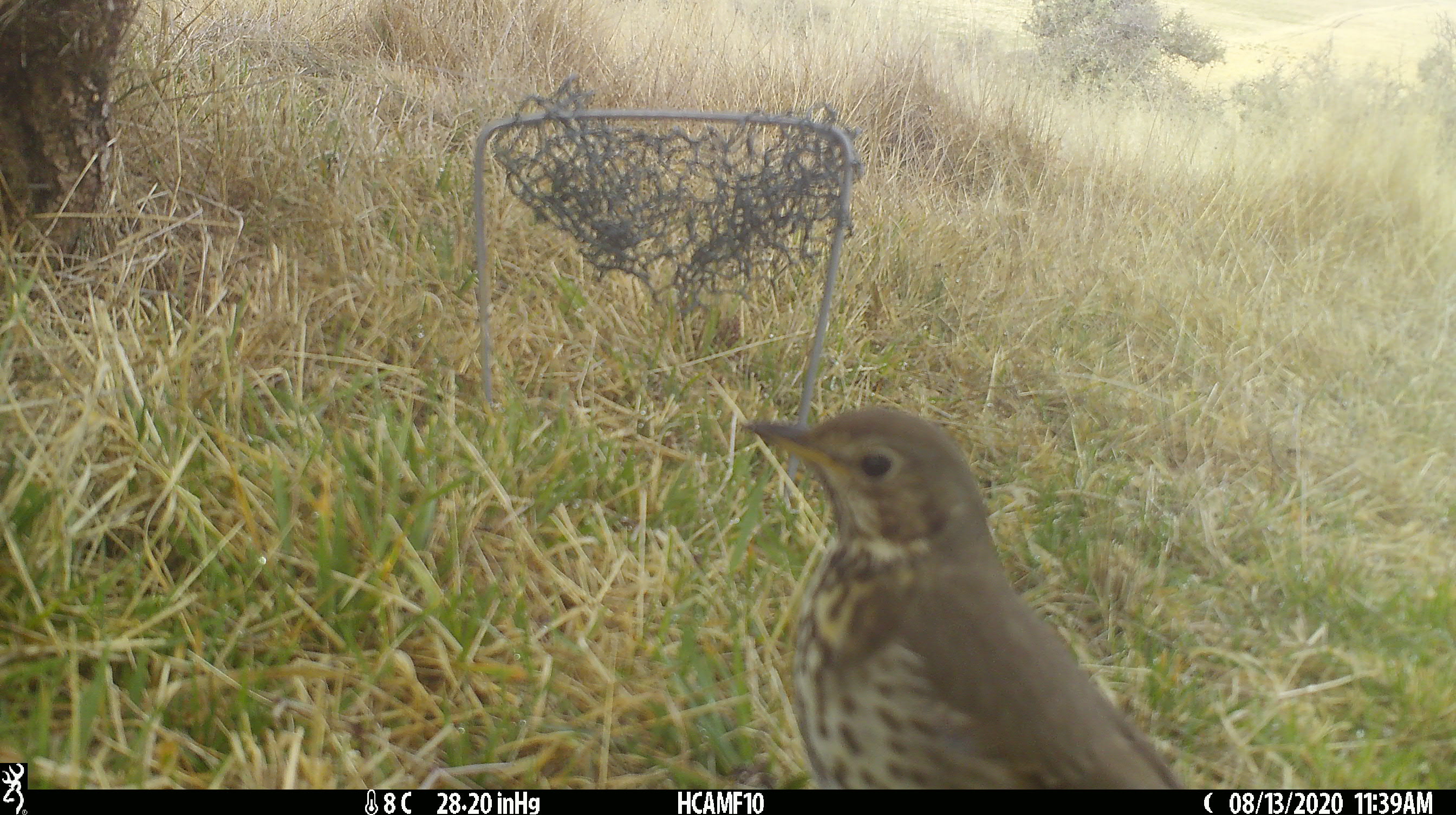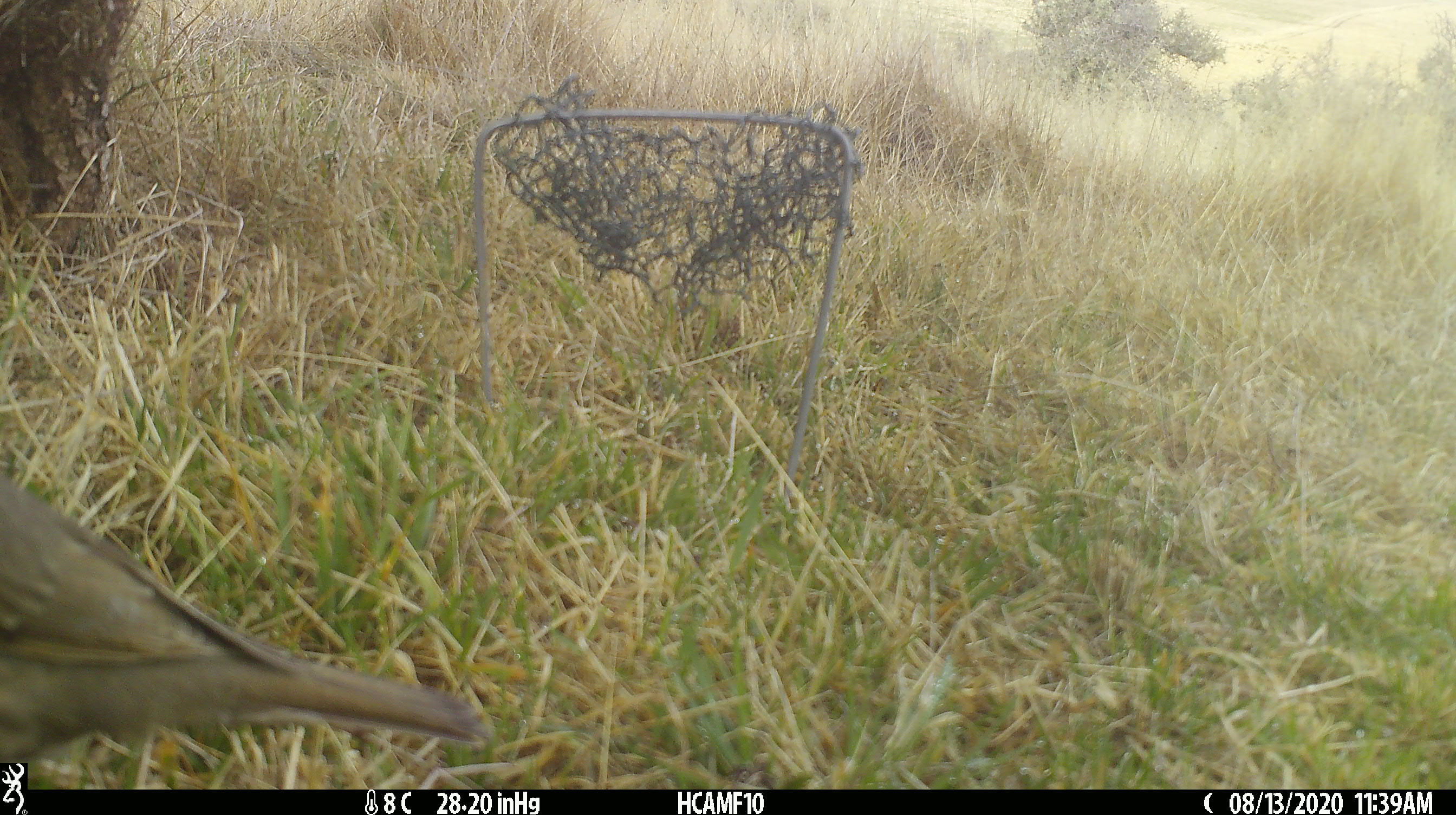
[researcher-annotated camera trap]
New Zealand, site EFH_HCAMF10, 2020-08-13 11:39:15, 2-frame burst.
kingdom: Animalia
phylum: Chordata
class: Aves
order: Passeriformes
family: Turdidae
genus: Turdus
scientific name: Turdus philomelos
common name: song thrush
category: thrush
Thrush (song thrush) (Turdus philomelos).